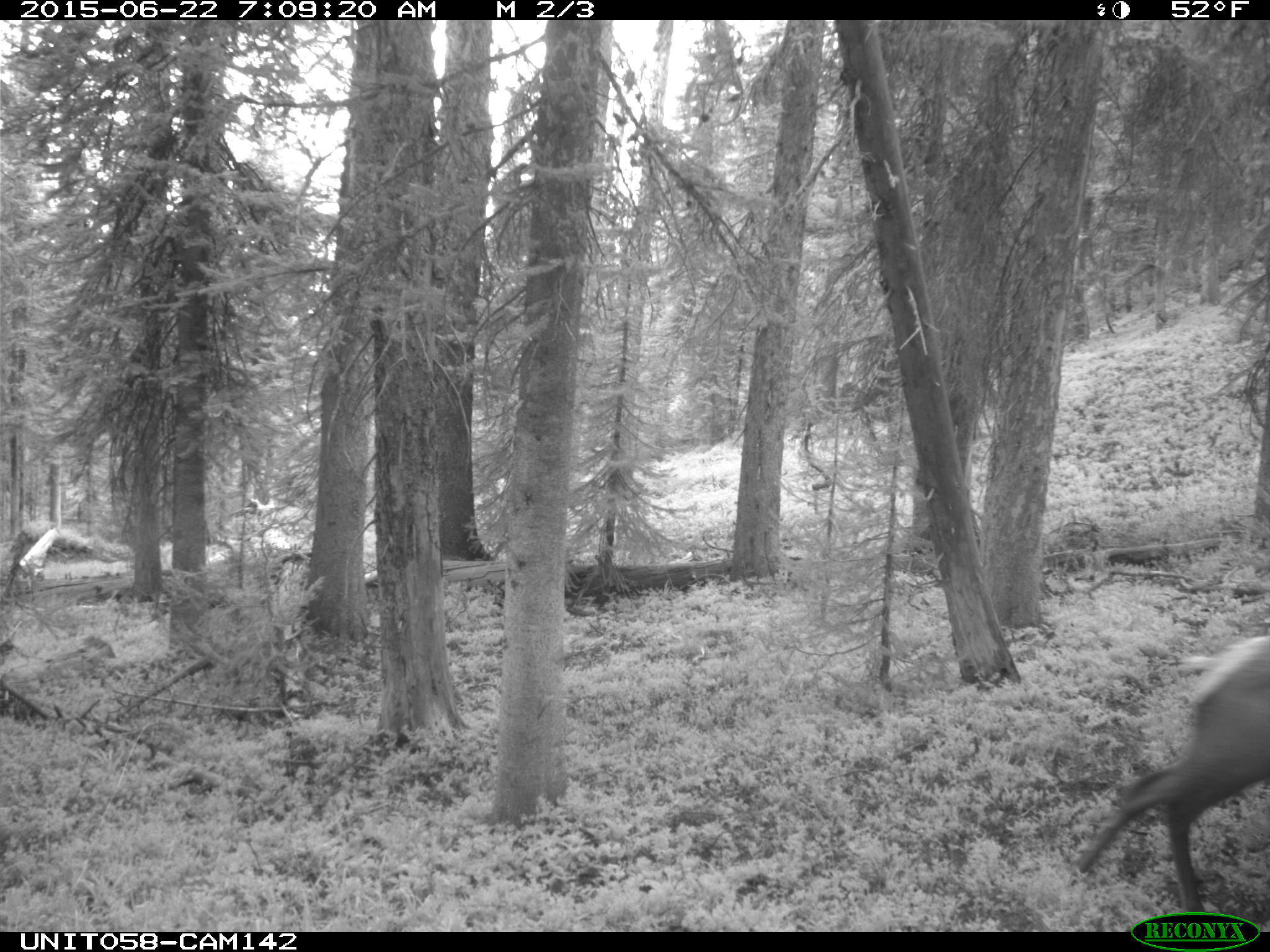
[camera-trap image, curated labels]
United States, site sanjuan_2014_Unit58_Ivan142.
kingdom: Animalia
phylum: Chordata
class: Mammalia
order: Artiodactyla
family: Cervidae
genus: Cervus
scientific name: Cervus elaphus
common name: red deer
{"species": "Cervus elaphus (red deer)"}